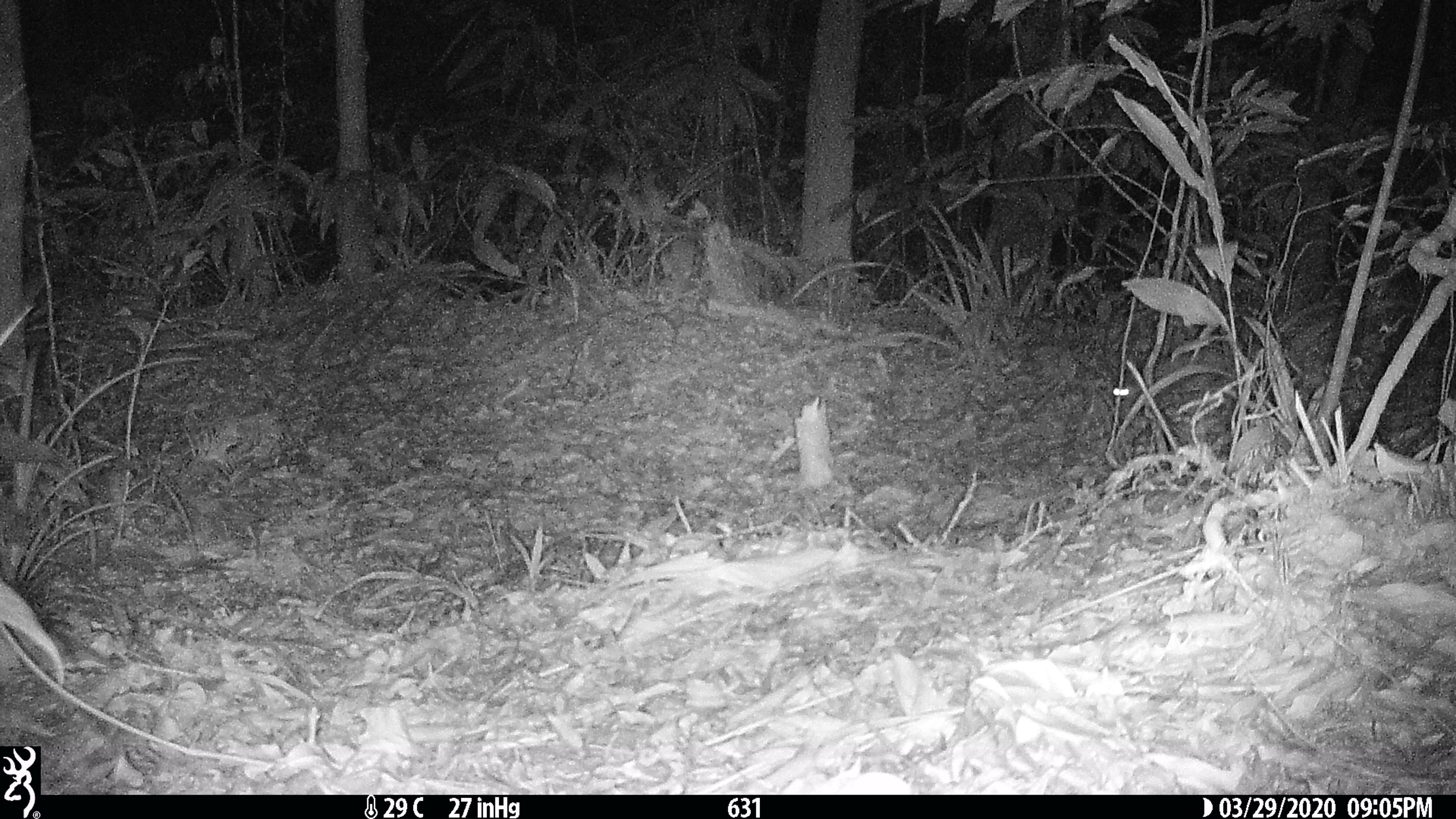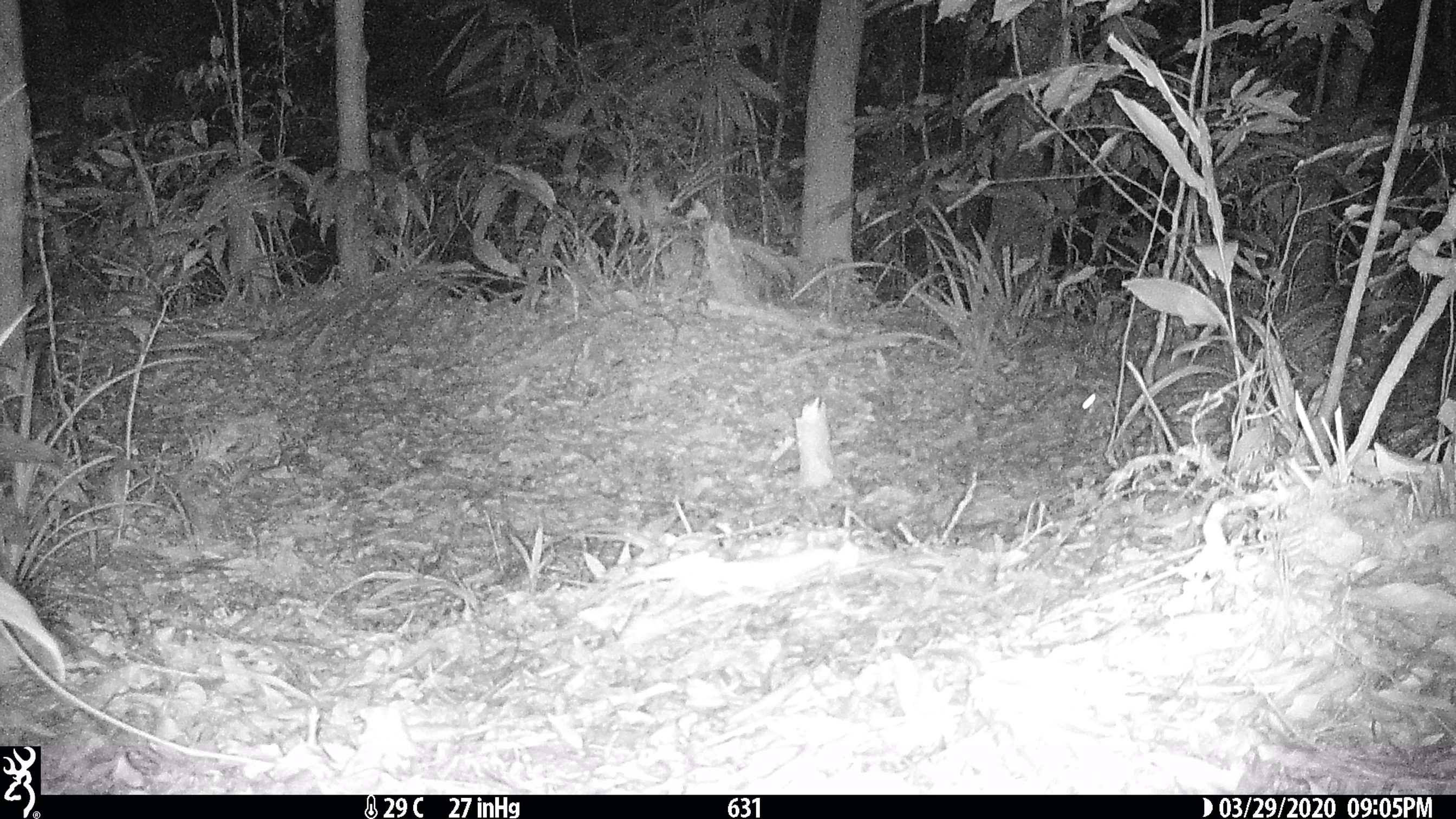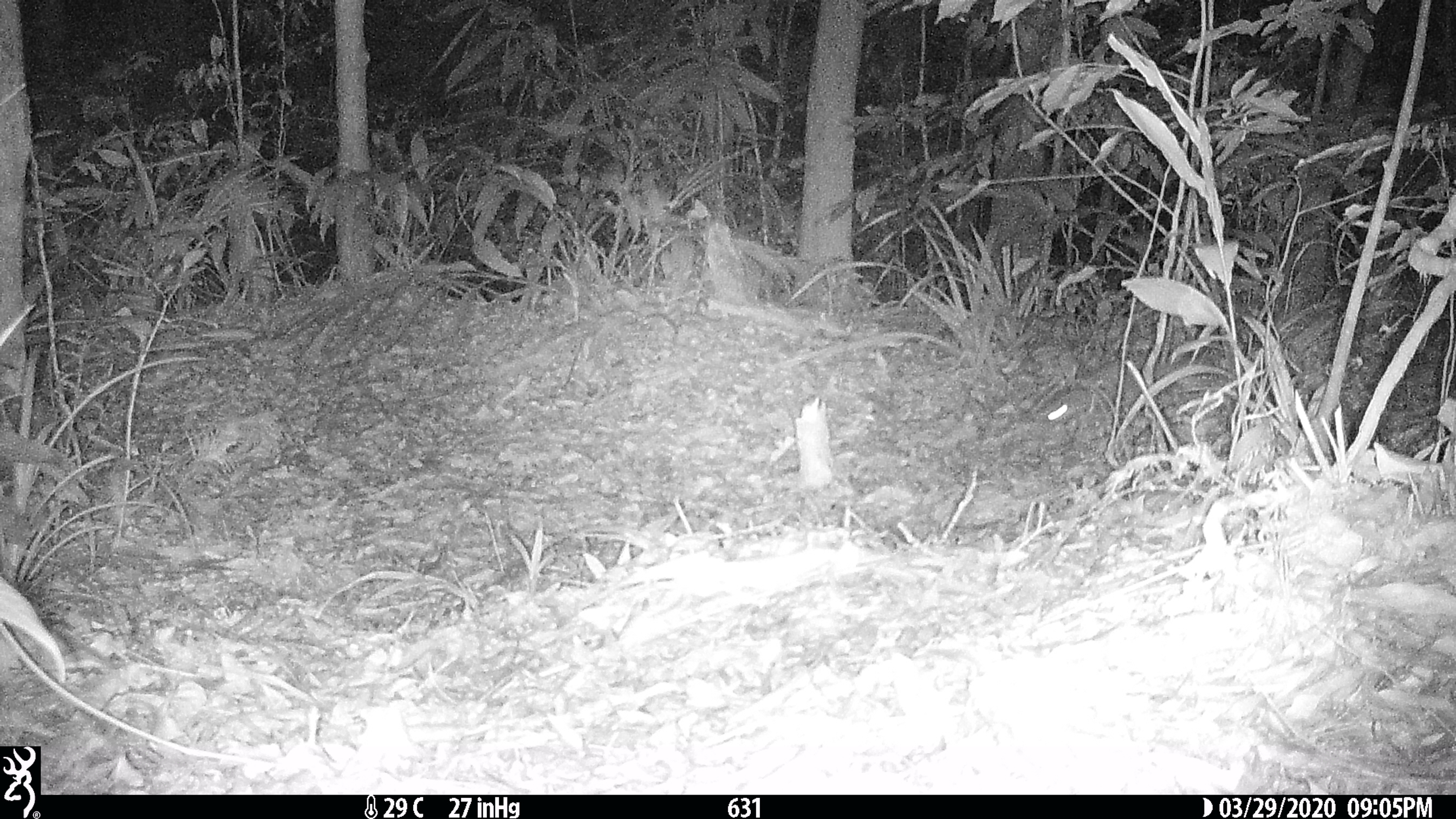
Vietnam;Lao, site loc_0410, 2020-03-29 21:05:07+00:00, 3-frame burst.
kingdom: Animalia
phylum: Chordata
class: Mammalia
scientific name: Mammalia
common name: mammal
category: unidentified small mammal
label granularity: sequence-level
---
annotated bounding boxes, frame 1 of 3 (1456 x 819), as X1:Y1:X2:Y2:
unidentified small mammal: 1112:347:1237:421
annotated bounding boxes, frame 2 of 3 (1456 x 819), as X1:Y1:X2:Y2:
unidentified small mammal: 1080:342:1238:428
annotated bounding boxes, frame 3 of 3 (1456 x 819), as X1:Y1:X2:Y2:
unidentified small mammal: 1047:349:1225:431